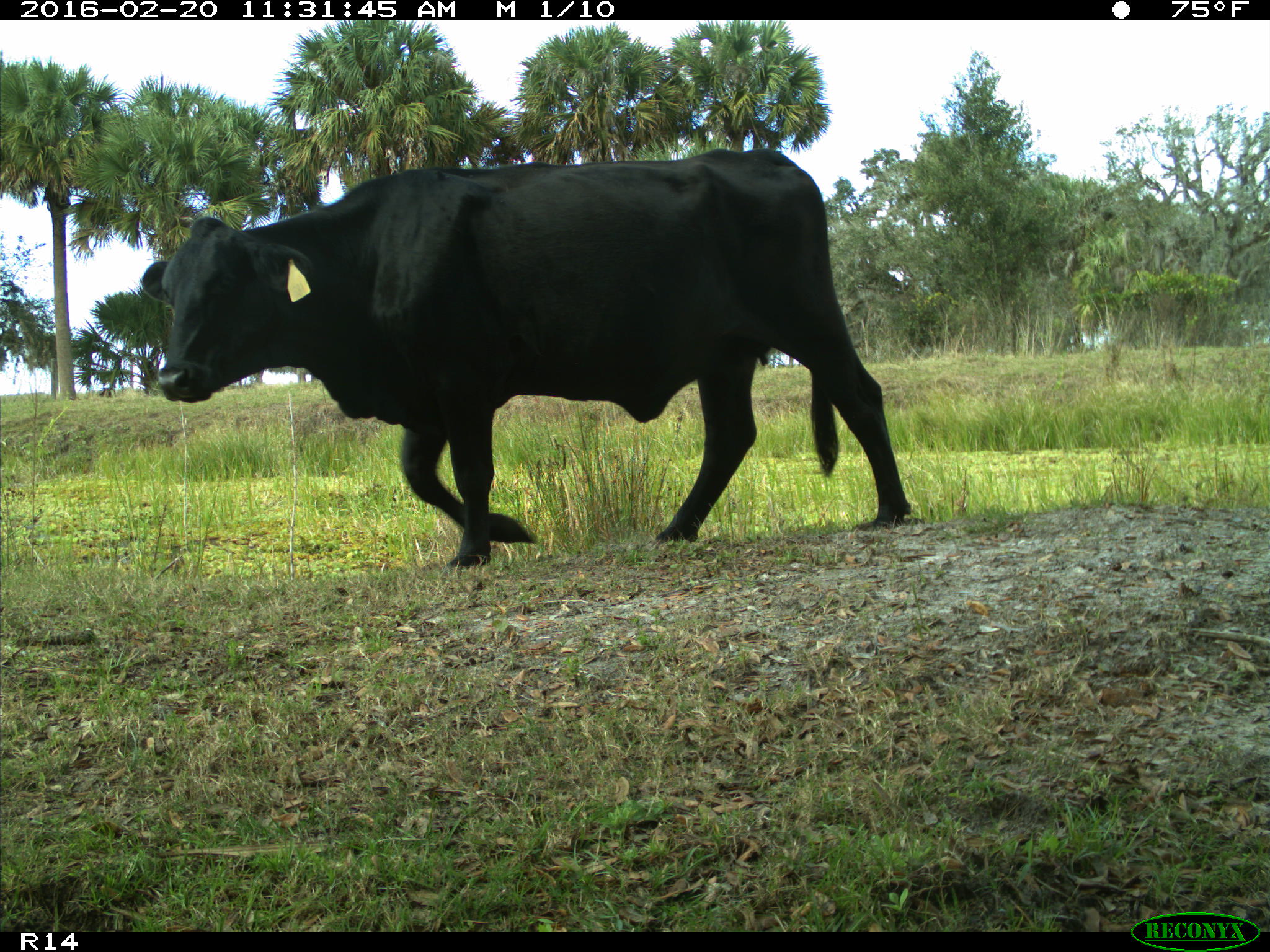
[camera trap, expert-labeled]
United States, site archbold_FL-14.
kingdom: Animalia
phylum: Chordata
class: Mammalia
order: Artiodactyla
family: Bovidae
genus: Bos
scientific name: Bos taurus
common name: domestic cow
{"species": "Bos taurus (domestic cow)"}